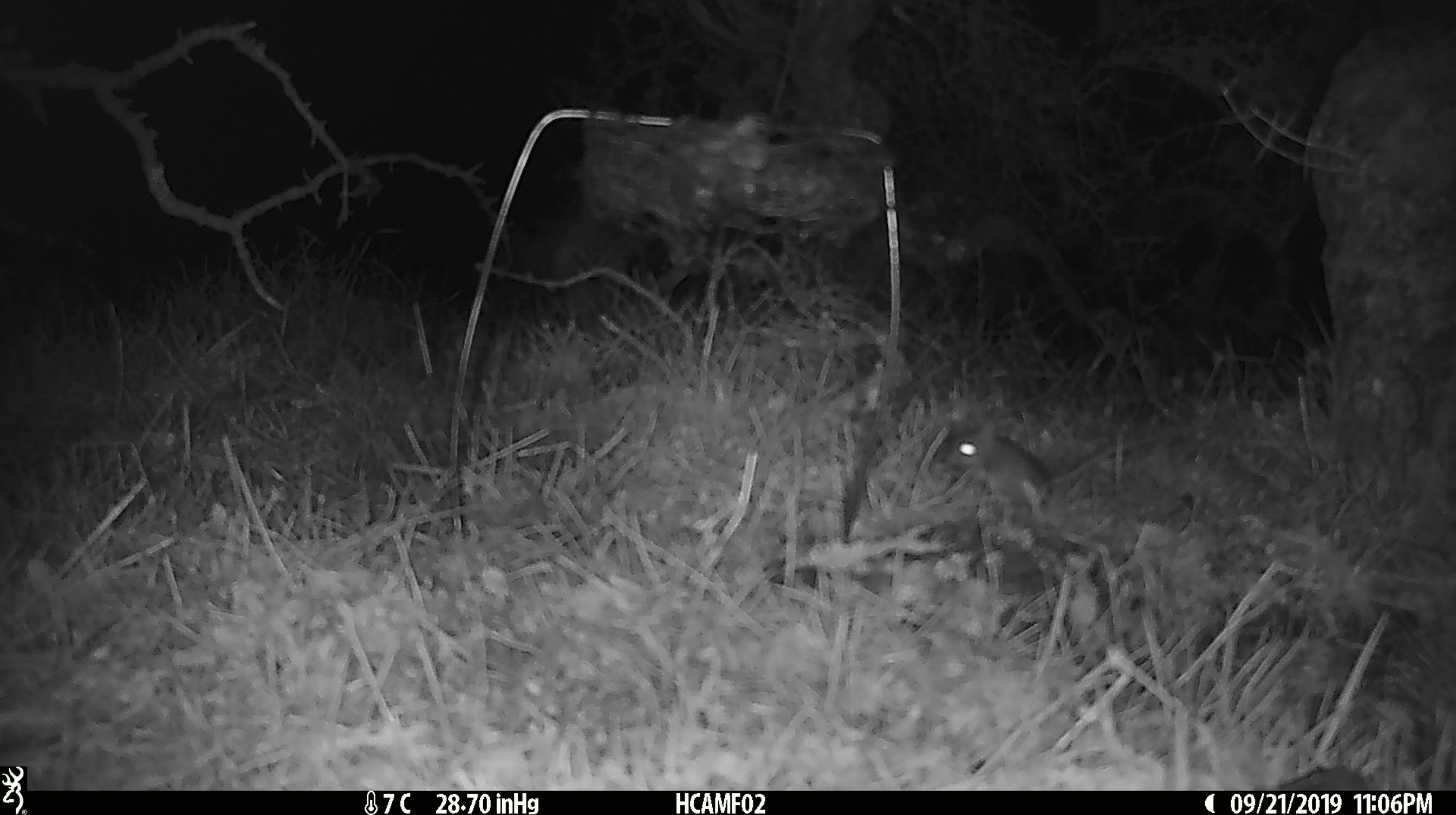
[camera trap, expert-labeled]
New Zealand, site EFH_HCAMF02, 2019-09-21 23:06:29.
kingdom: Animalia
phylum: Chordata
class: Mammalia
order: Rodentia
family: Muridae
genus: Mus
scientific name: Mus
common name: mouse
Mouse (Mus).